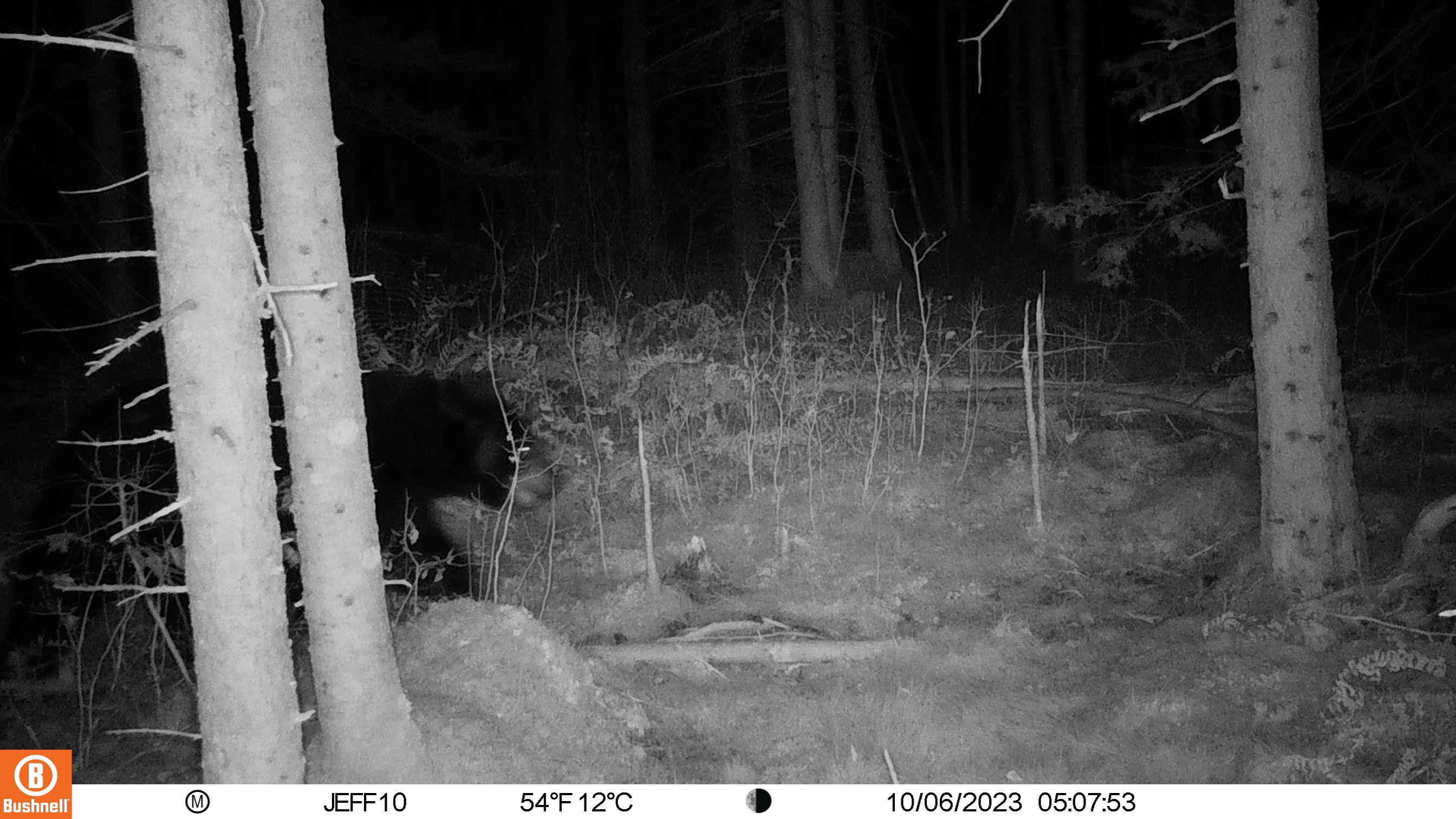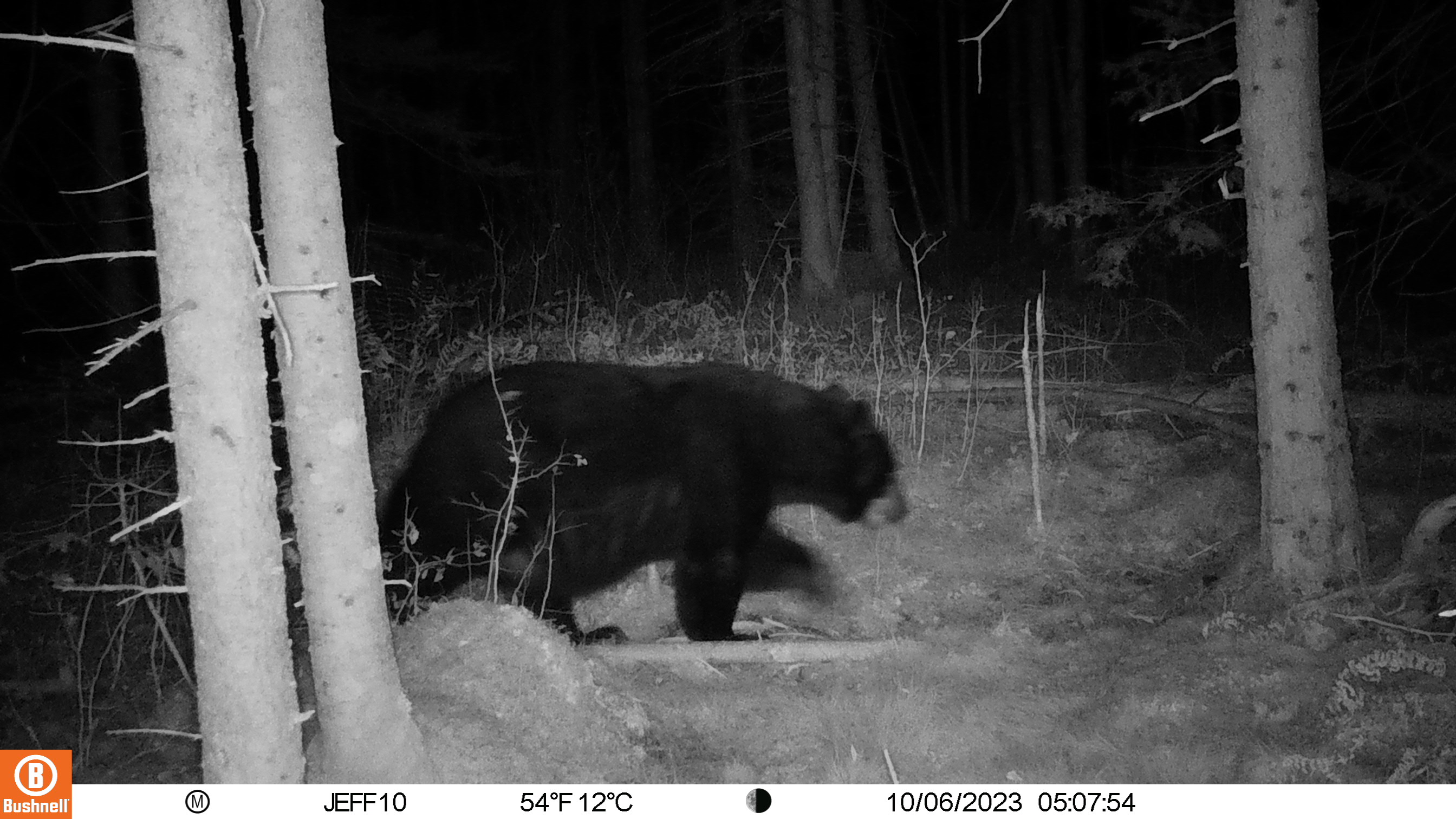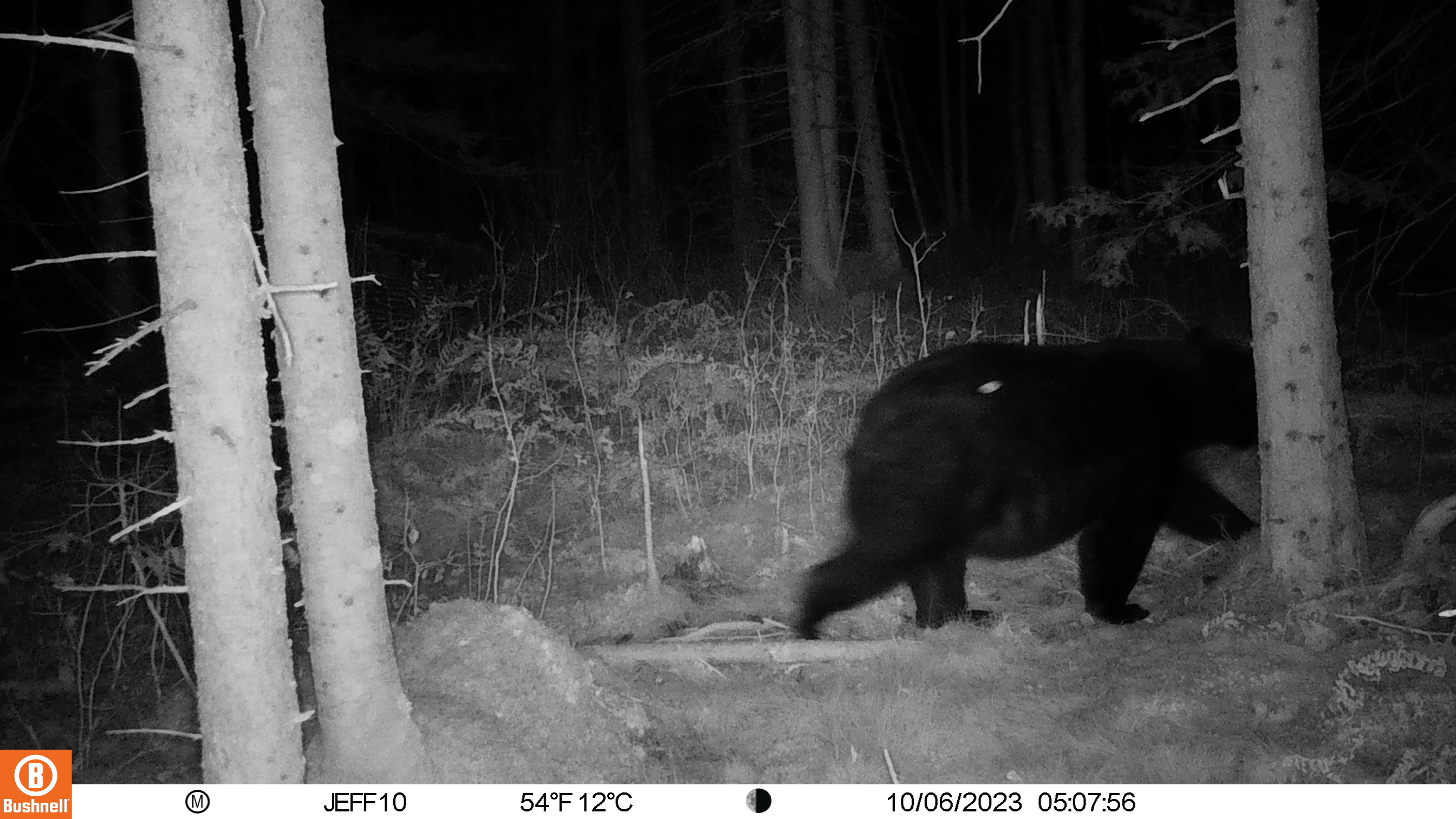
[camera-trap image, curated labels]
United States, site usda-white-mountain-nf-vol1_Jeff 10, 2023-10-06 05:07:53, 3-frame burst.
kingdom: Animalia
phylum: Chordata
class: Mammalia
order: Carnivora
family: Ursidae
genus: Ursus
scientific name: Ursus americanus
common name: black bear